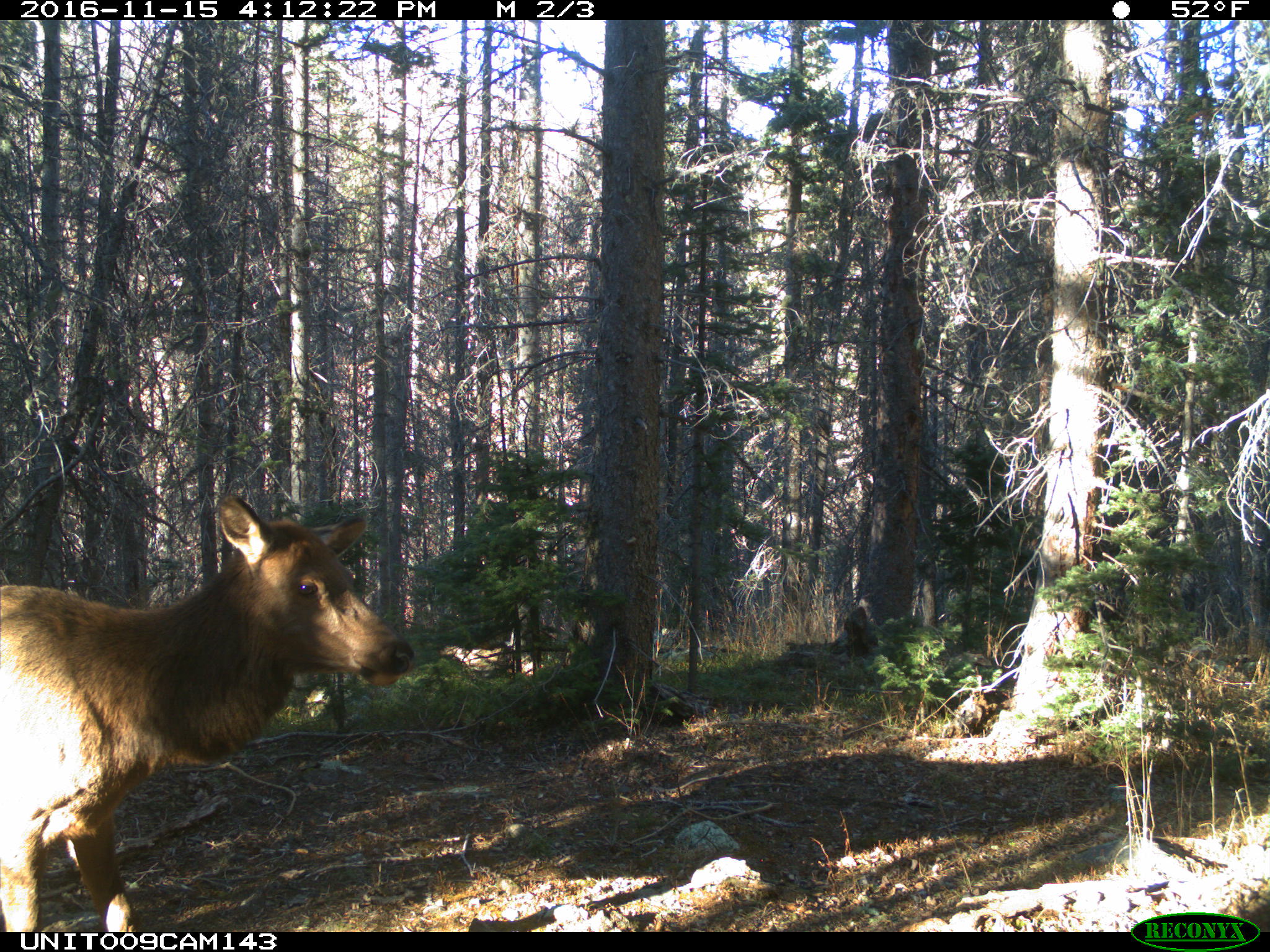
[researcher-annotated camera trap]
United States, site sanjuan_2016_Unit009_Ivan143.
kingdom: Animalia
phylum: Chordata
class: Mammalia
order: Artiodactyla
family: Cervidae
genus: Cervus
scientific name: Cervus elaphus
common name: red deer